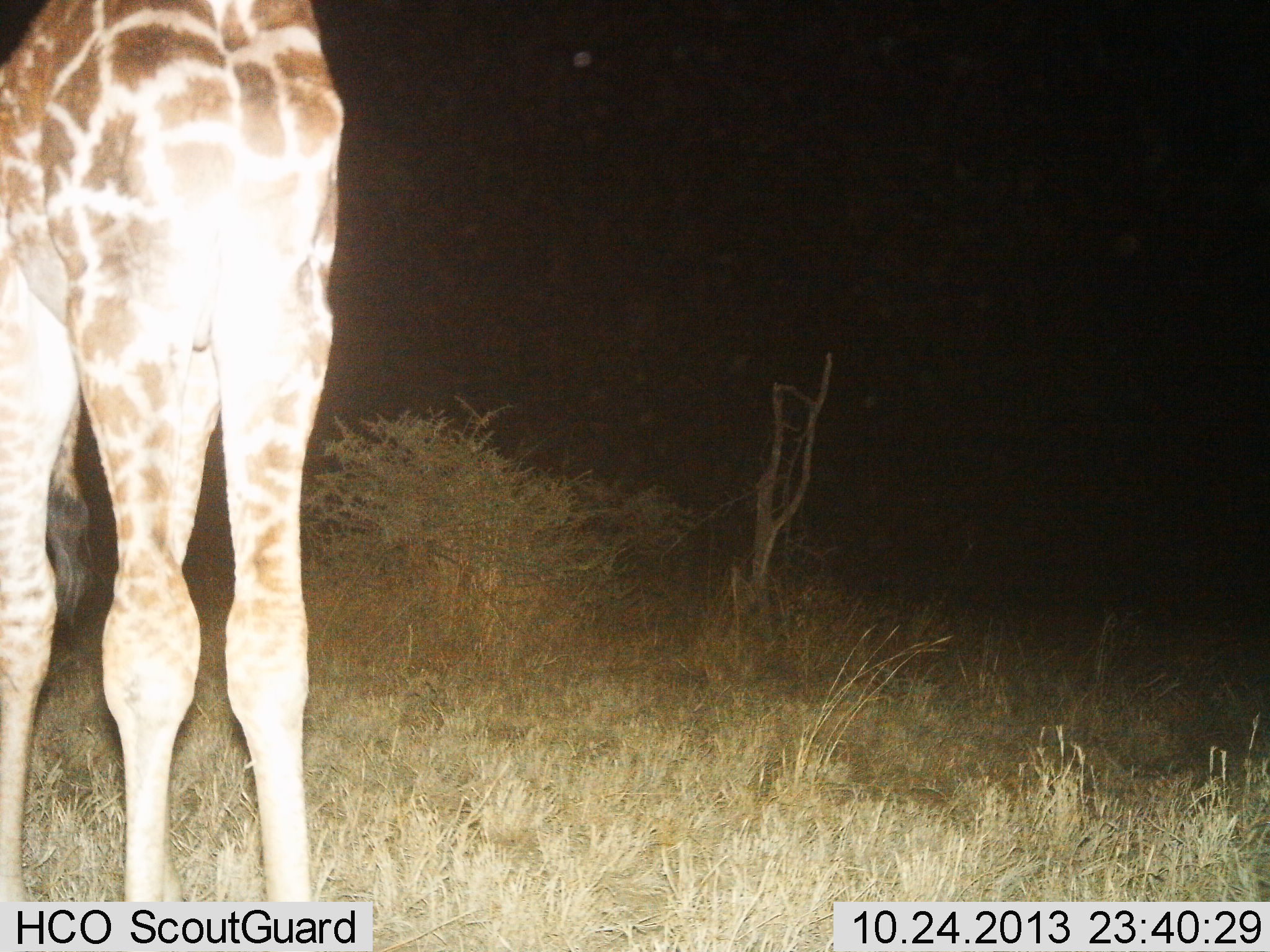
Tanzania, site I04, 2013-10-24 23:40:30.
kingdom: Animalia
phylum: Chordata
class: Mammalia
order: Artiodactyla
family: Giraffidae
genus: Giraffa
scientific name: Giraffa camelopardalis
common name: giraffe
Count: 1.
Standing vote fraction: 100%.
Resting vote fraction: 0%.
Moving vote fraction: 0%.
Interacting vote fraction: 0%.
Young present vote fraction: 8%.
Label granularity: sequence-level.